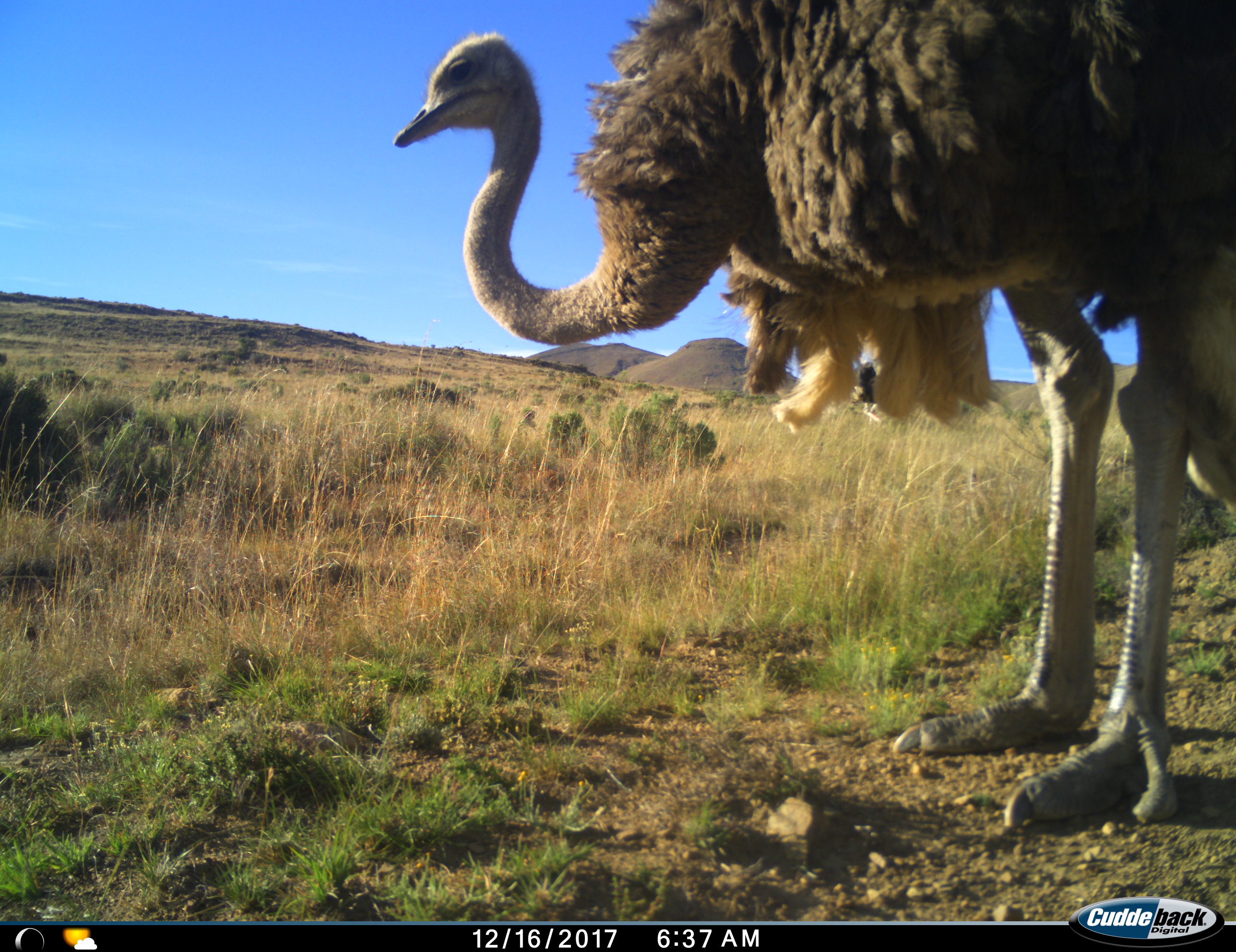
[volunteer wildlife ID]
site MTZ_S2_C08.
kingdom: Animalia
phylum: Chordata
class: Aves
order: Struthioniformes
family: Struthionidae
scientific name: Struthionidae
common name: ostrich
Ostrich (Struthionidae), count 1. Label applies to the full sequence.